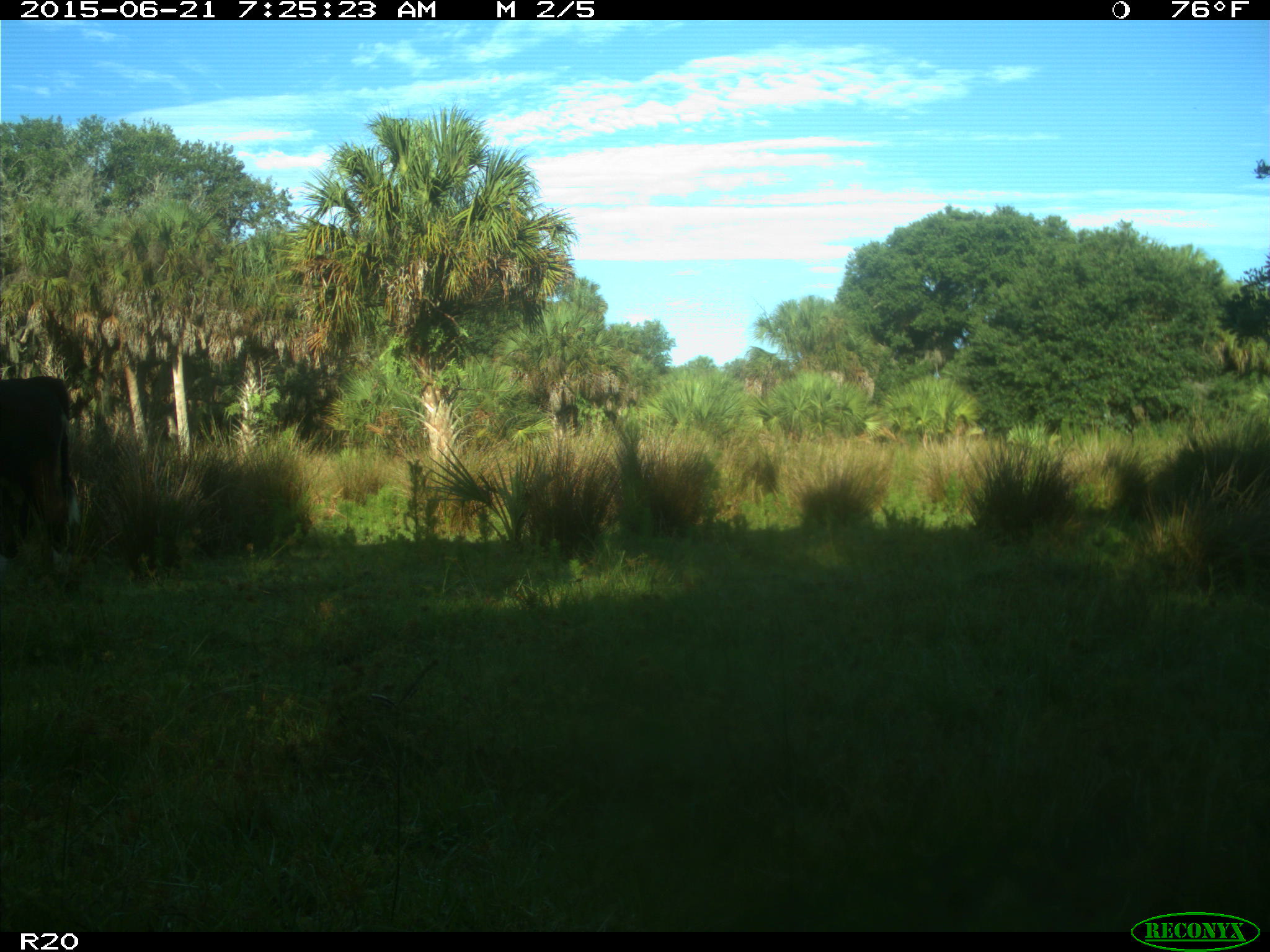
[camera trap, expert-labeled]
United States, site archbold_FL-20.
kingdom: Animalia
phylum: Chordata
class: Mammalia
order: Artiodactyla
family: Bovidae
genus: Bos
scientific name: Bos taurus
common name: domestic cow